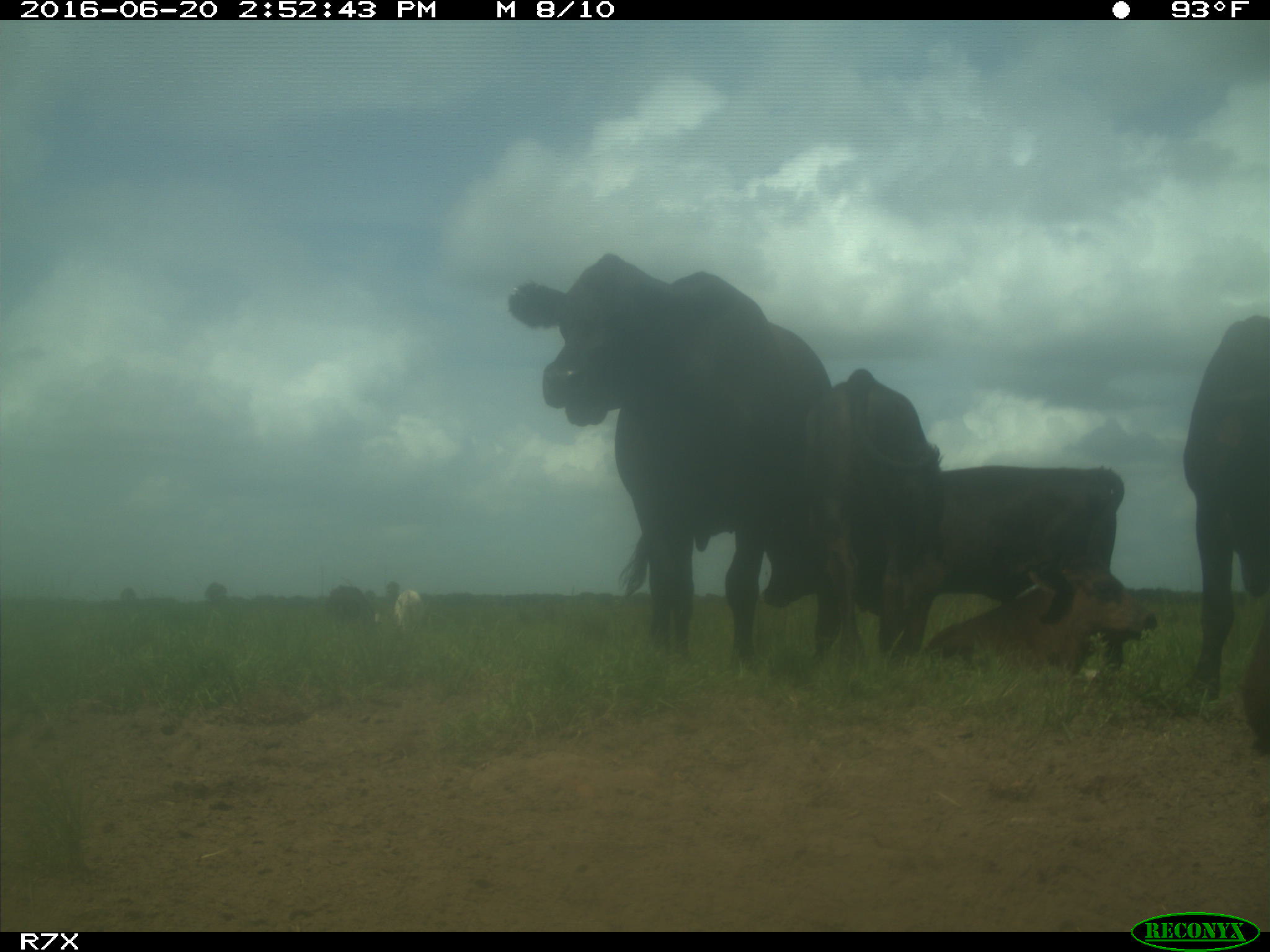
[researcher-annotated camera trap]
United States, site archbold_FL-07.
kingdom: Animalia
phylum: Chordata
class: Mammalia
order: Artiodactyla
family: Bovidae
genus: Bos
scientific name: Bos taurus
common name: domestic cow